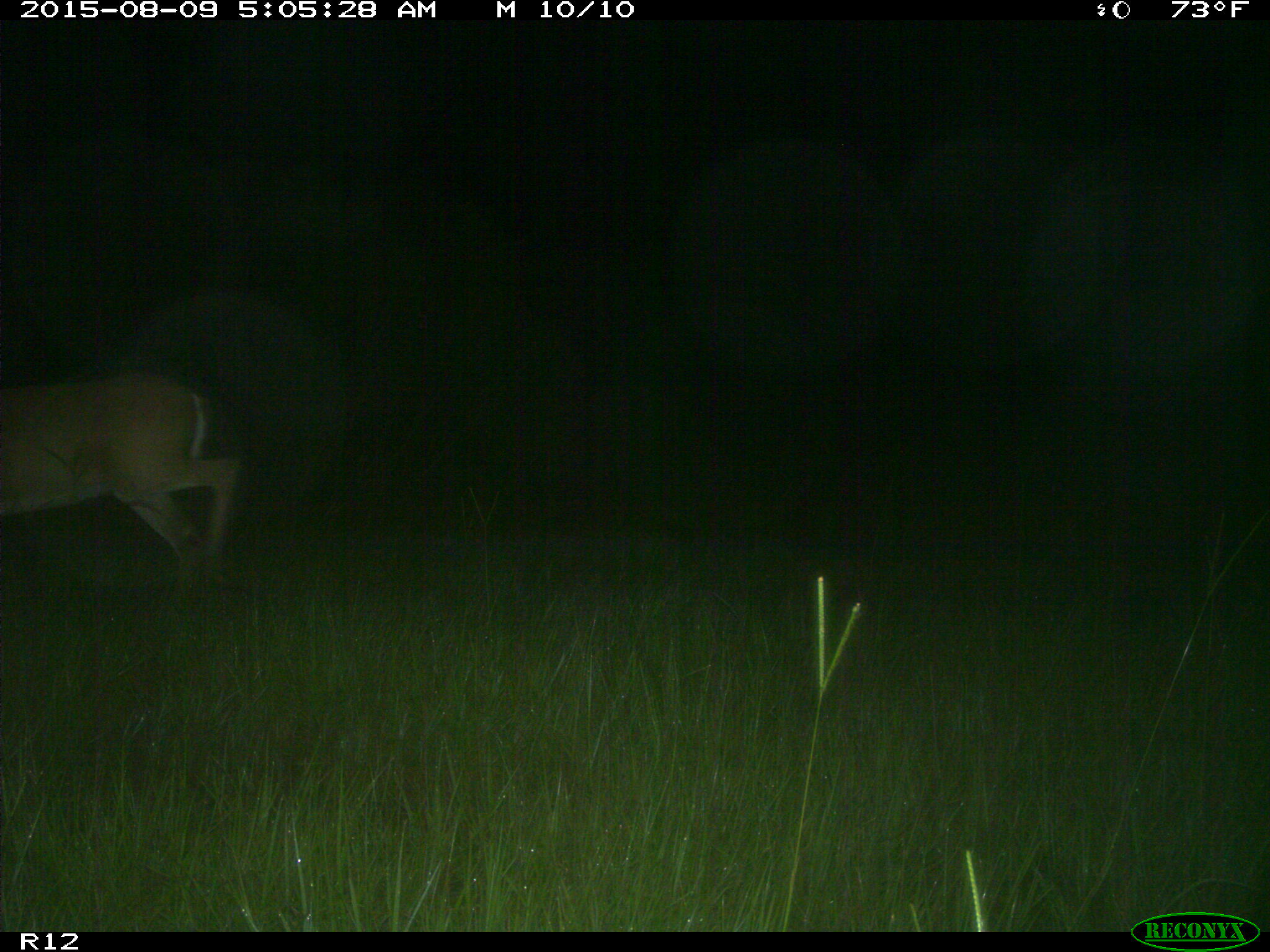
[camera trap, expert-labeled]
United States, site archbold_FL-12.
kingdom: Animalia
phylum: Chordata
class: Mammalia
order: Artiodactyla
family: Cervidae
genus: Odocoileus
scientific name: Odocoileus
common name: deer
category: unidentified deer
Unidentified deer (deer) (Odocoileus).